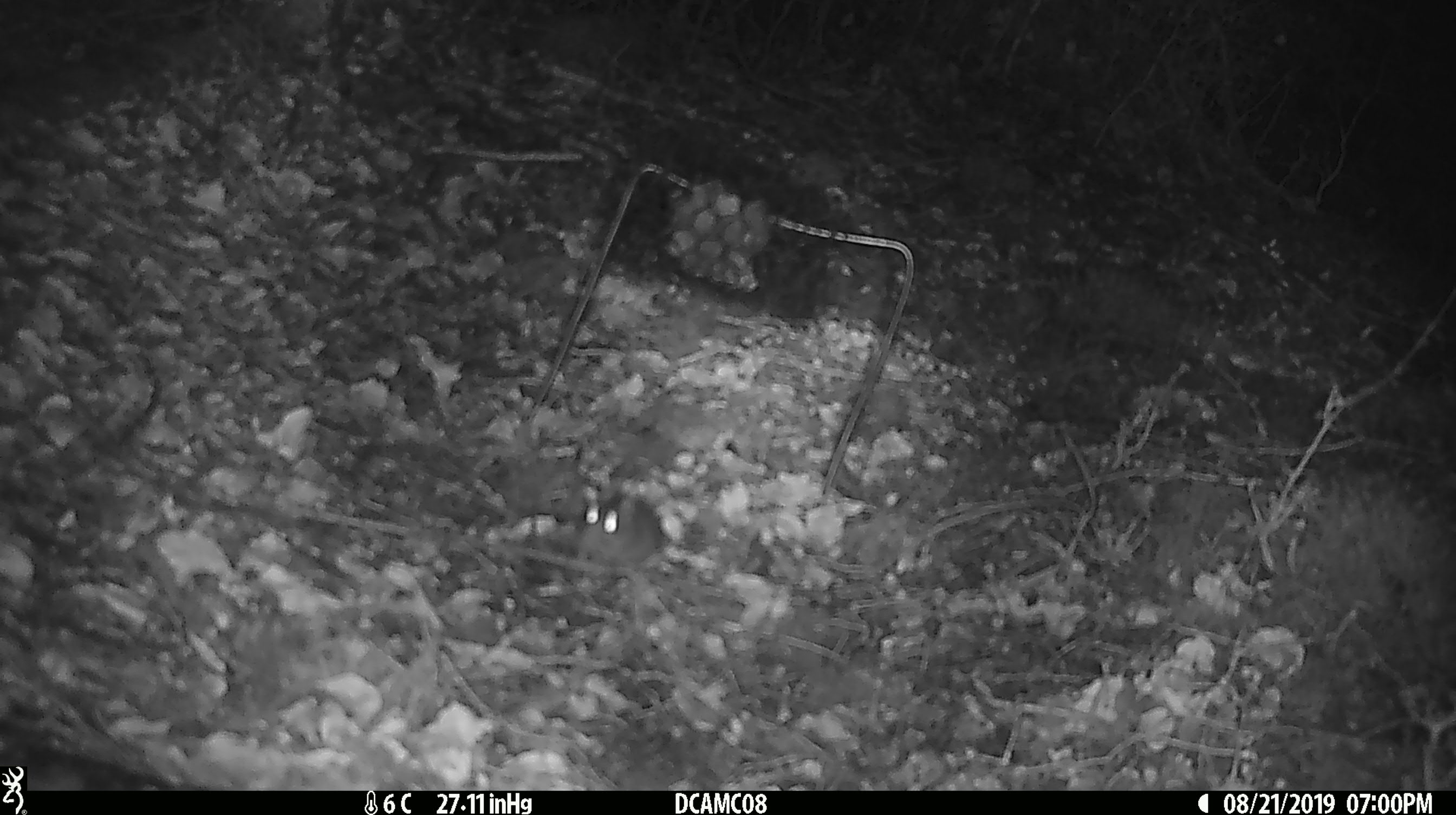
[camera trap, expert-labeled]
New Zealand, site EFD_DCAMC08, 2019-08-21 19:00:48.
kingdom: Animalia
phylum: Chordata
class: Mammalia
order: Rodentia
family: Muridae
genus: Mus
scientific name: Mus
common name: mouse